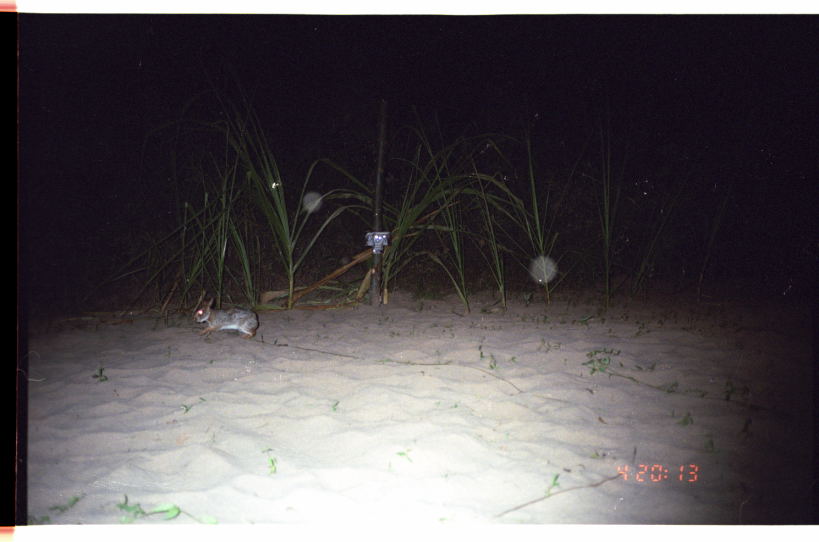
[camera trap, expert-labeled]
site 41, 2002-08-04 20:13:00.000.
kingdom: Animalia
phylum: Chordata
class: Mammalia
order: Lagomorpha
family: Leporidae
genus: Sylvilagus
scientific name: Sylvilagus brasiliensis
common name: tapeti